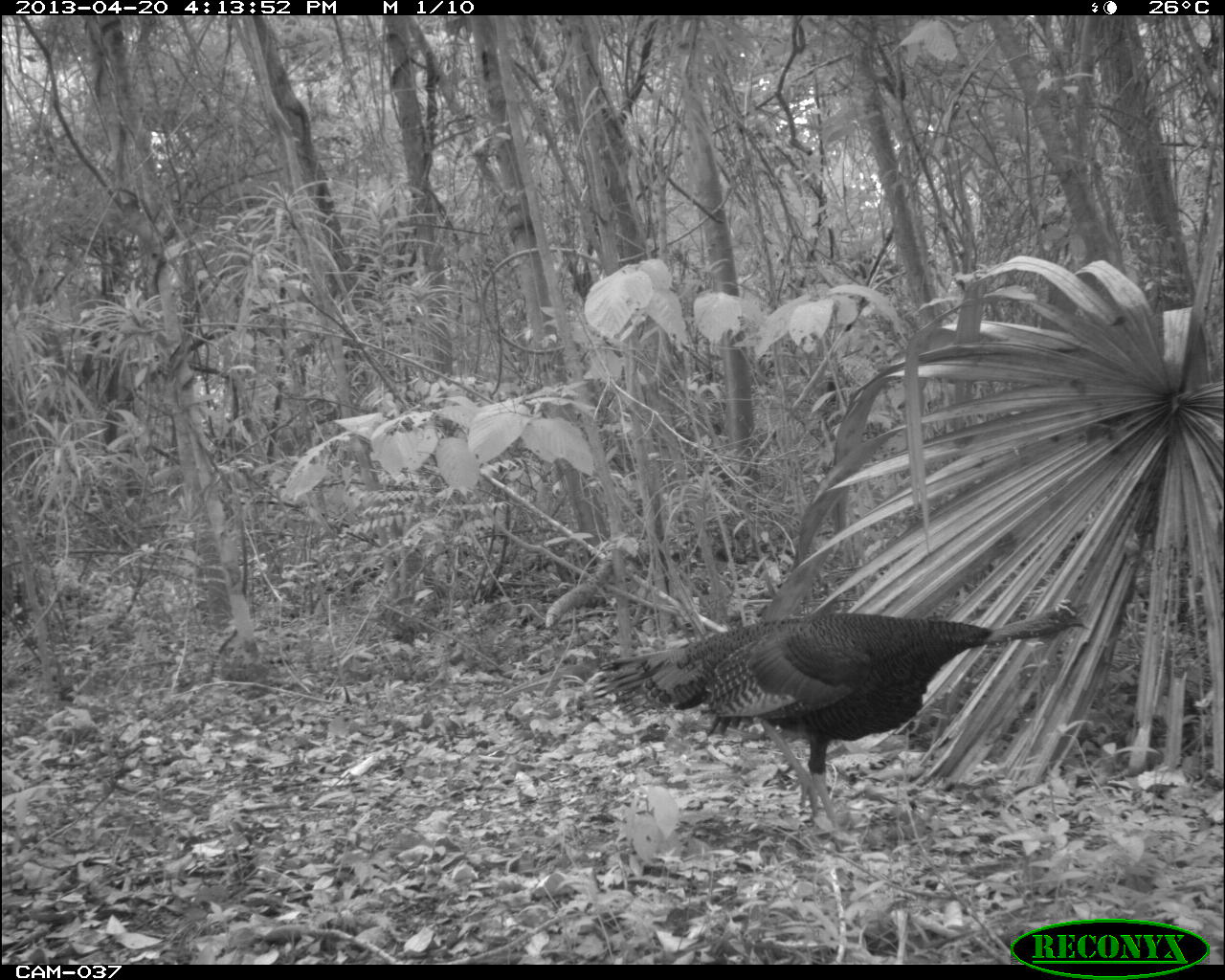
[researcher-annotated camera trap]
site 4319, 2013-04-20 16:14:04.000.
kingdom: Animalia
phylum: Chordata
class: Aves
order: Galliformes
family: Phasianidae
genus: Meleagris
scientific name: Meleagris ocellata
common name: ocellated turkey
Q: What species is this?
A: Meleagris ocellata (ocellated turkey).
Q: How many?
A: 1.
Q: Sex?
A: Male.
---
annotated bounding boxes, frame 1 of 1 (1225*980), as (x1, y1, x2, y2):
meleagris ocellata: (591, 595, 1091, 852)